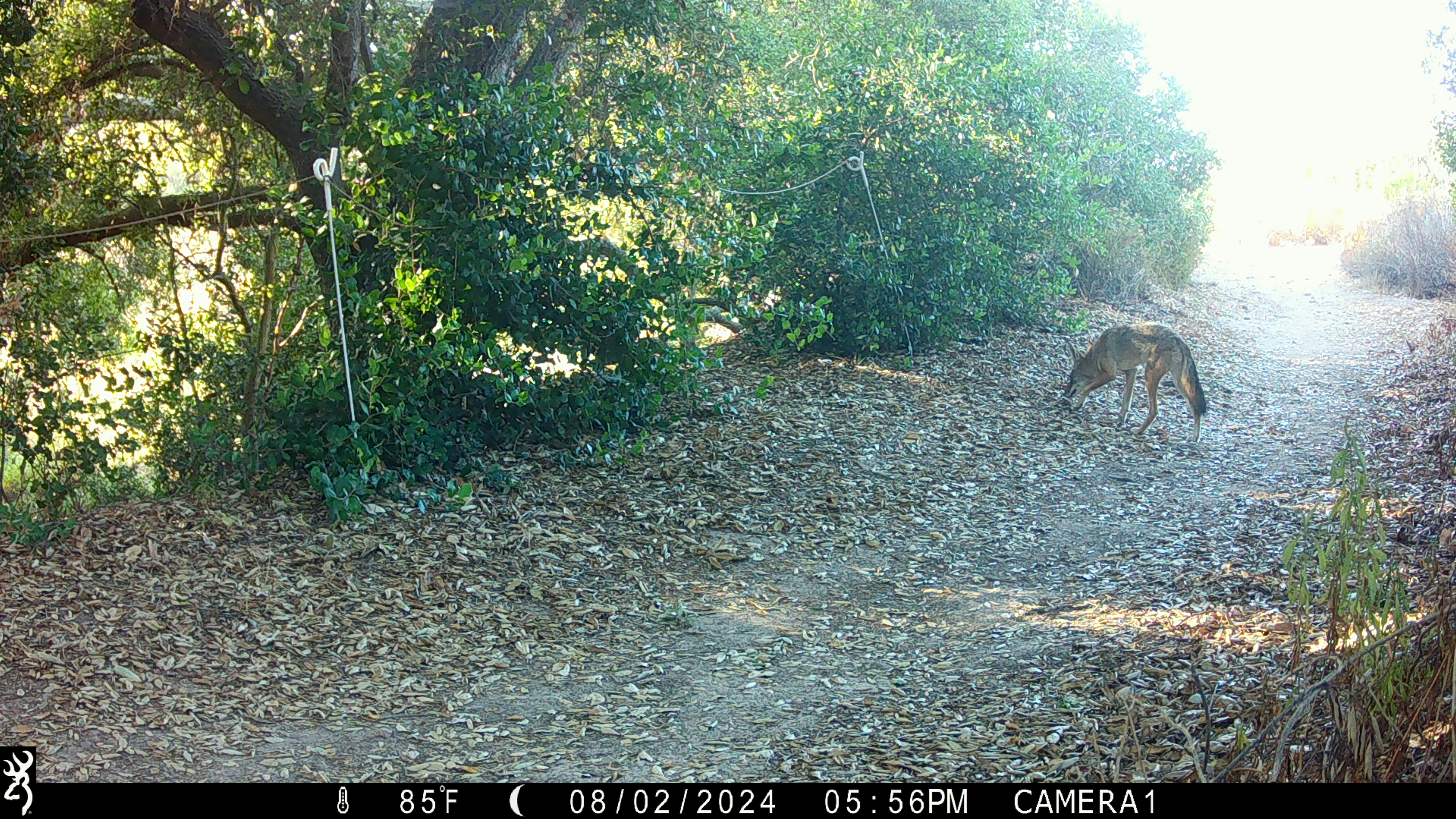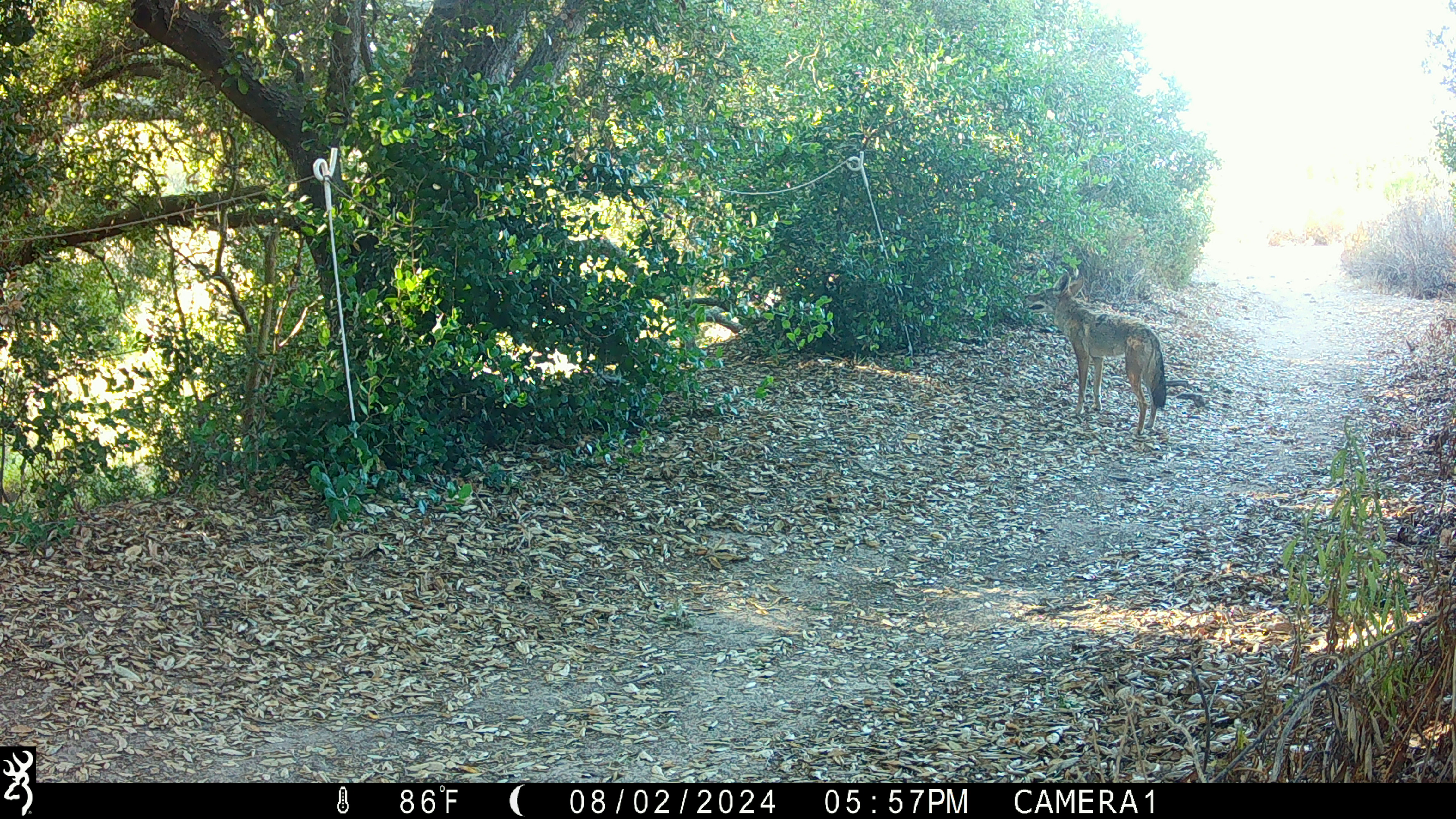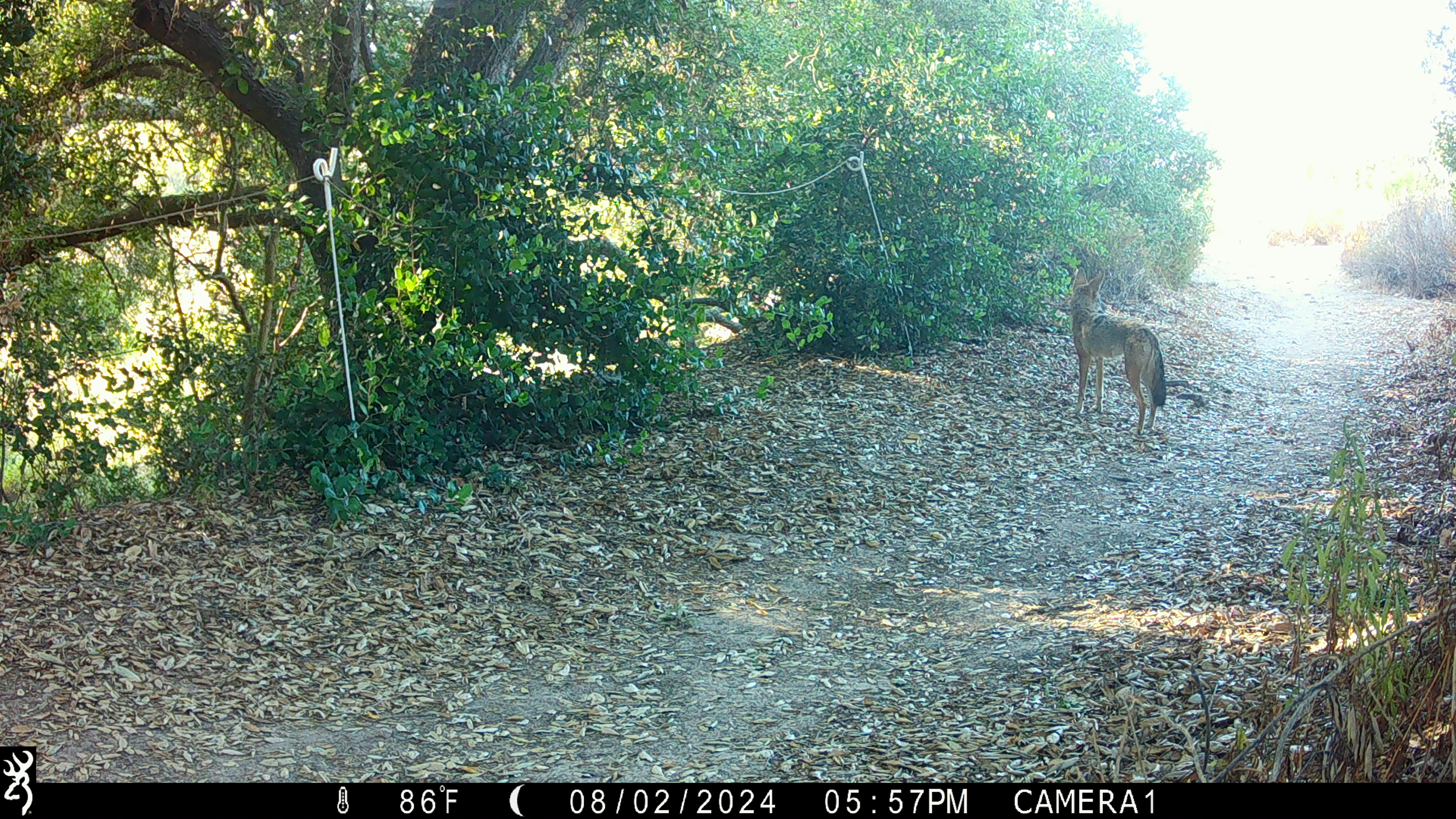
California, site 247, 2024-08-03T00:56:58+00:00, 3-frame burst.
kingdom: Animalia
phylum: Chordata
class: Mammalia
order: Carnivora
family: Canidae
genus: Canis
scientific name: Canis latrans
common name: coyote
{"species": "coyote (Canis latrans)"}